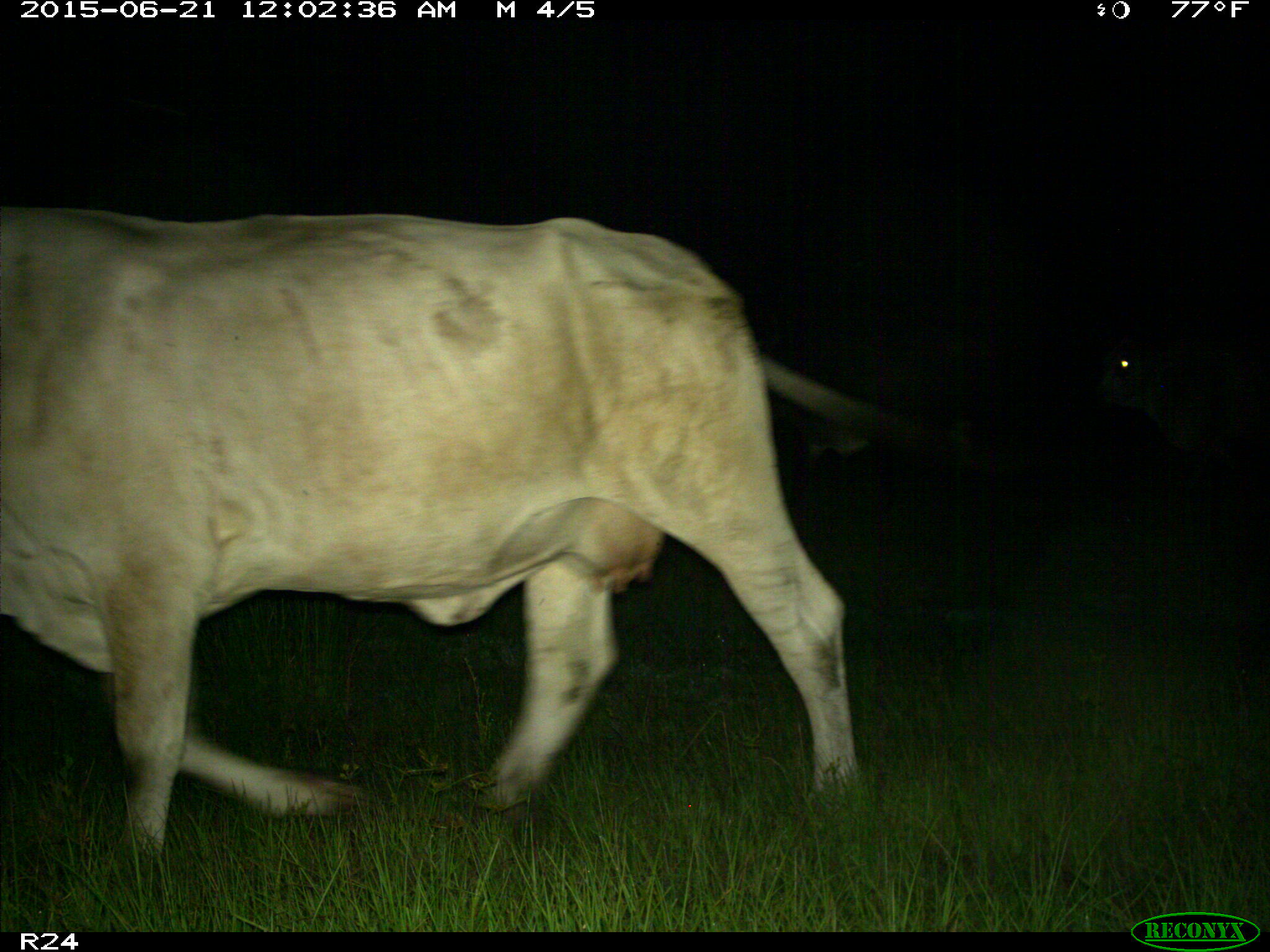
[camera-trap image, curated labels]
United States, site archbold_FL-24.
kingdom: Animalia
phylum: Chordata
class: Mammalia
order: Artiodactyla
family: Bovidae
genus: Bos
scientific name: Bos taurus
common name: domestic cow